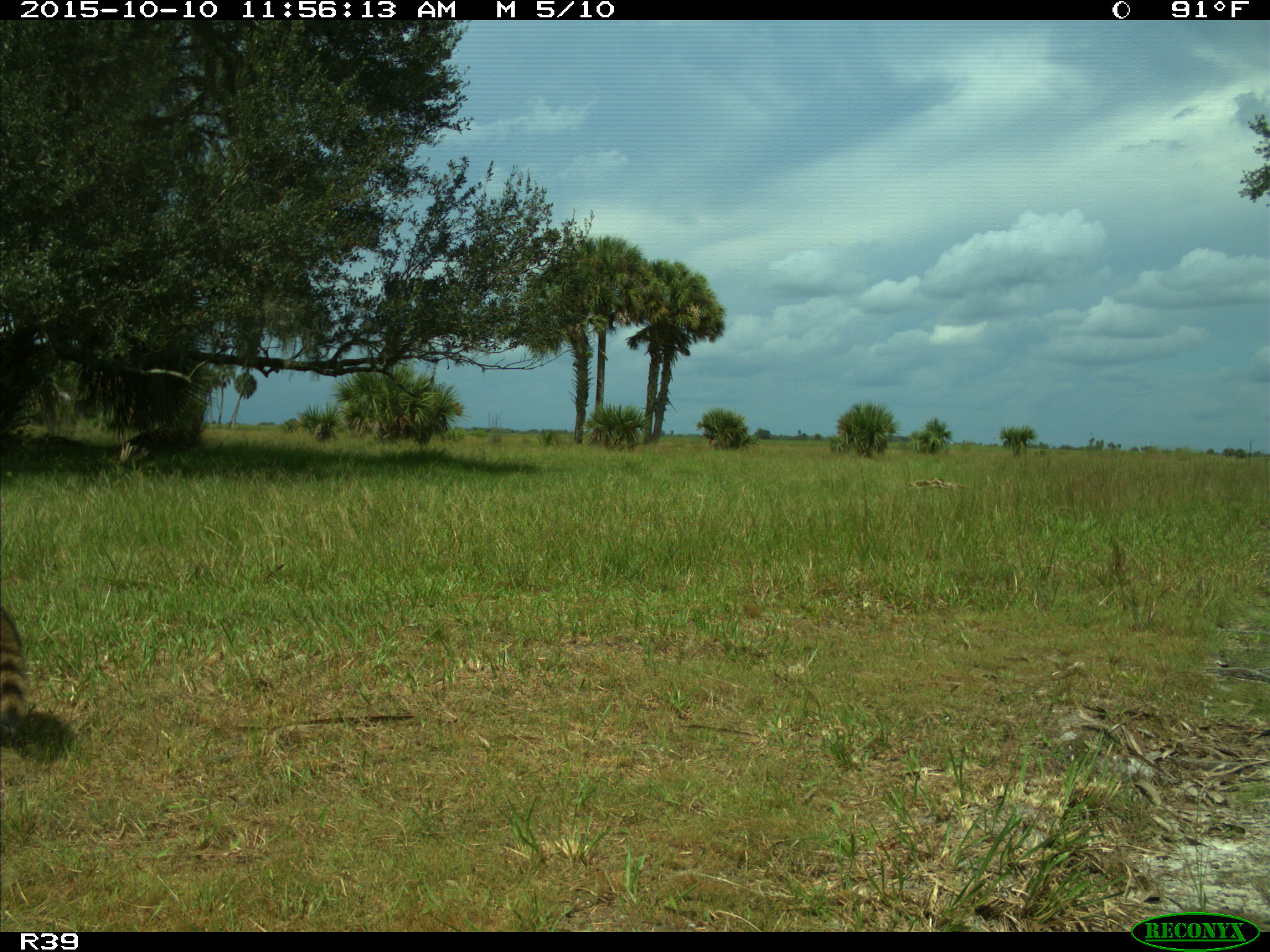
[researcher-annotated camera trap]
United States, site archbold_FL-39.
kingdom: Animalia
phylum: Chordata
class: Mammalia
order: Carnivora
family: Procyonidae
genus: Procyon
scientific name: Procyon lotor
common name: common raccoon